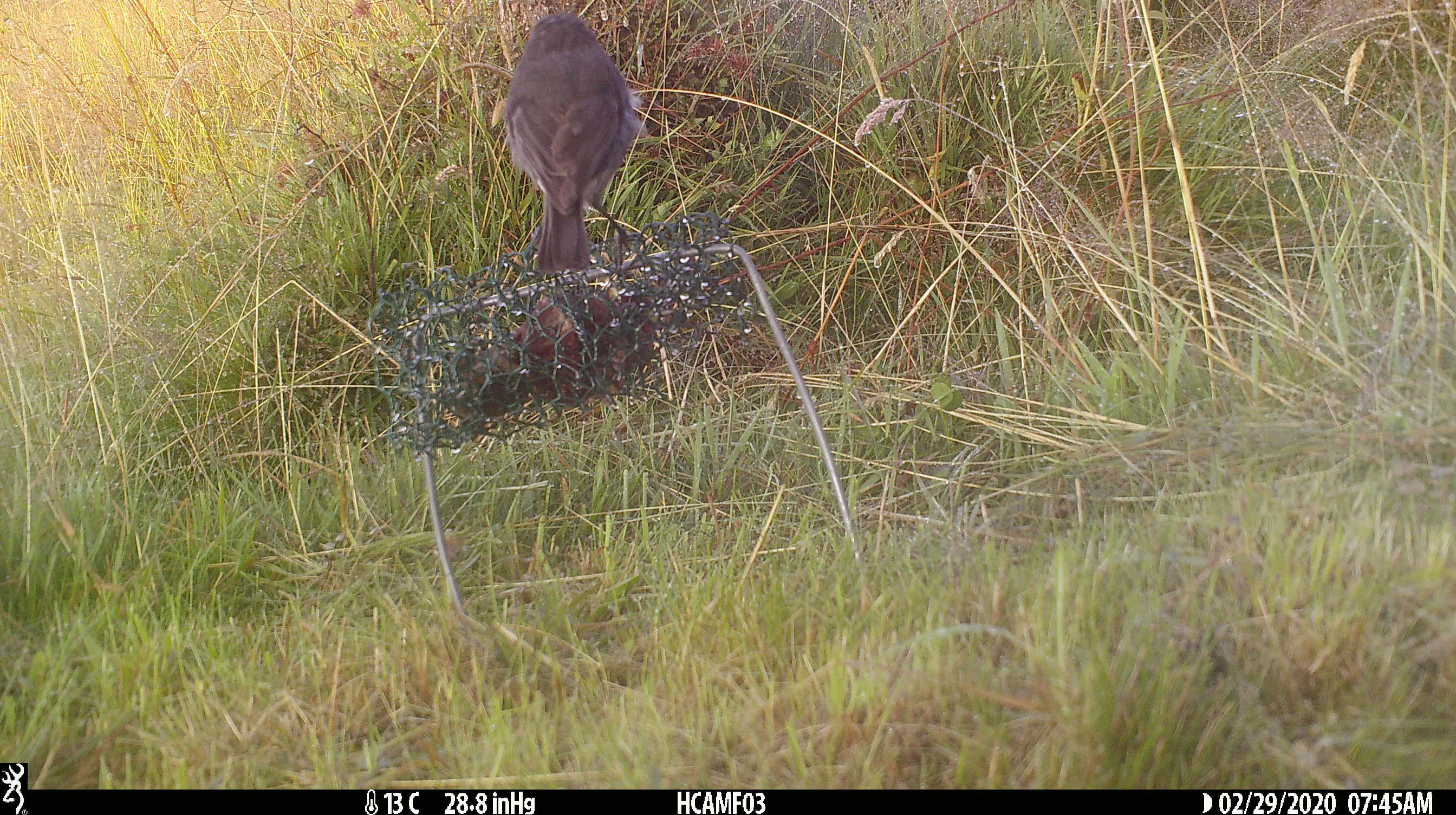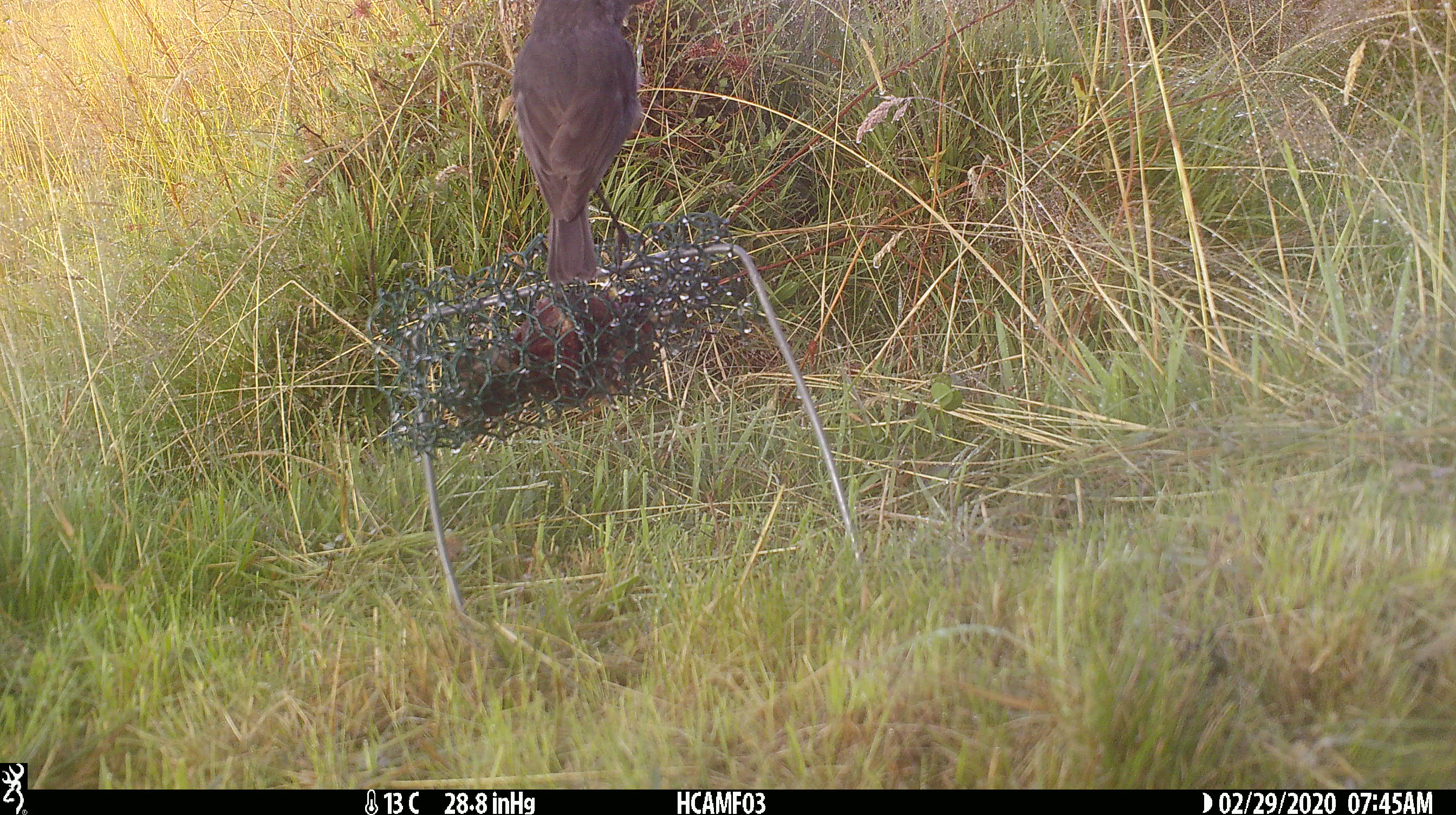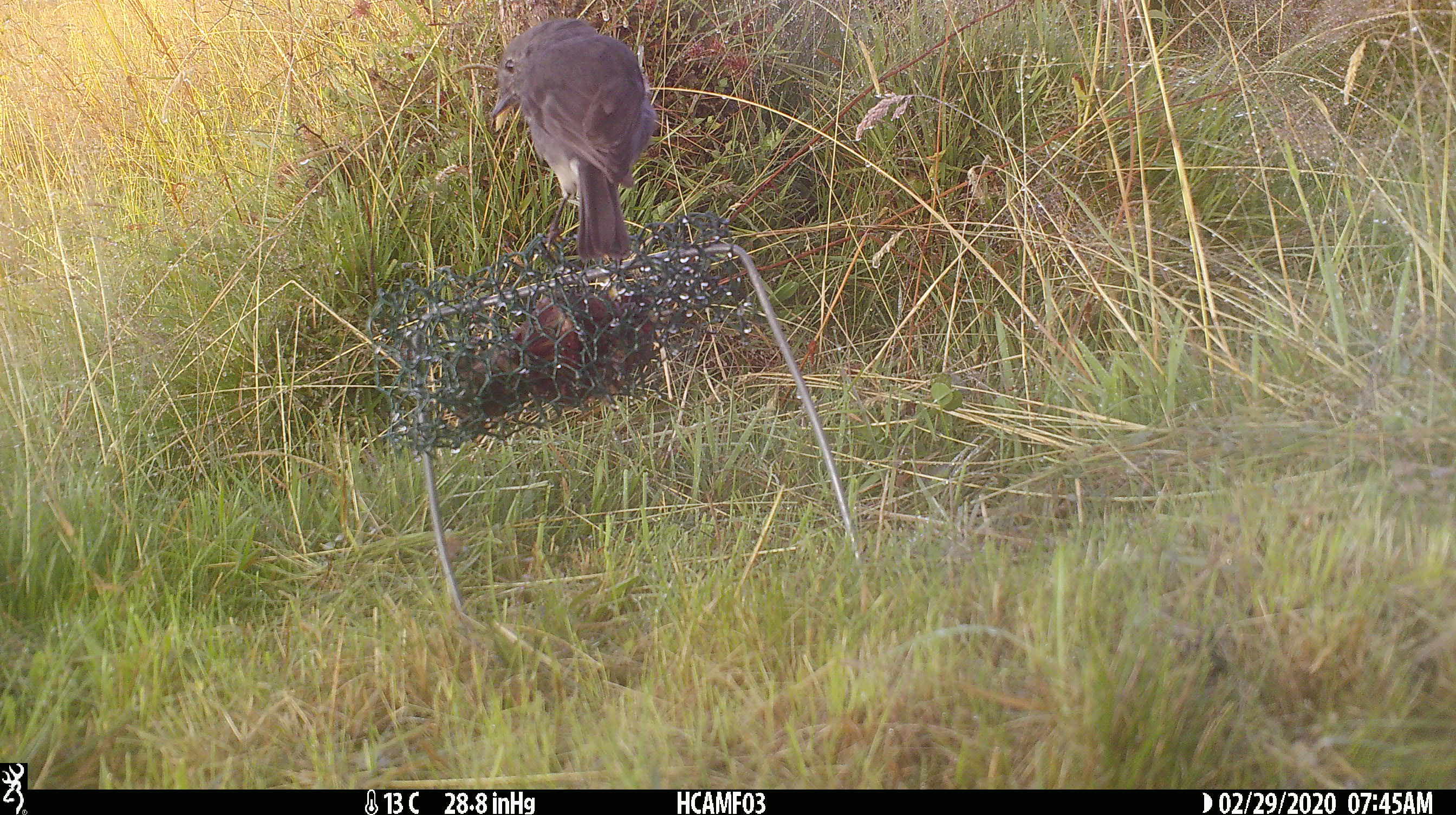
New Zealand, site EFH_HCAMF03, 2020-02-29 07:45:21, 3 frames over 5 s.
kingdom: Animalia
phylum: Chordata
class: Aves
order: Passeriformes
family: Petroicidae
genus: Petroica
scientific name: Petroica australis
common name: new zealand robin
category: robin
Robin (new zealand robin) (Petroica australis).